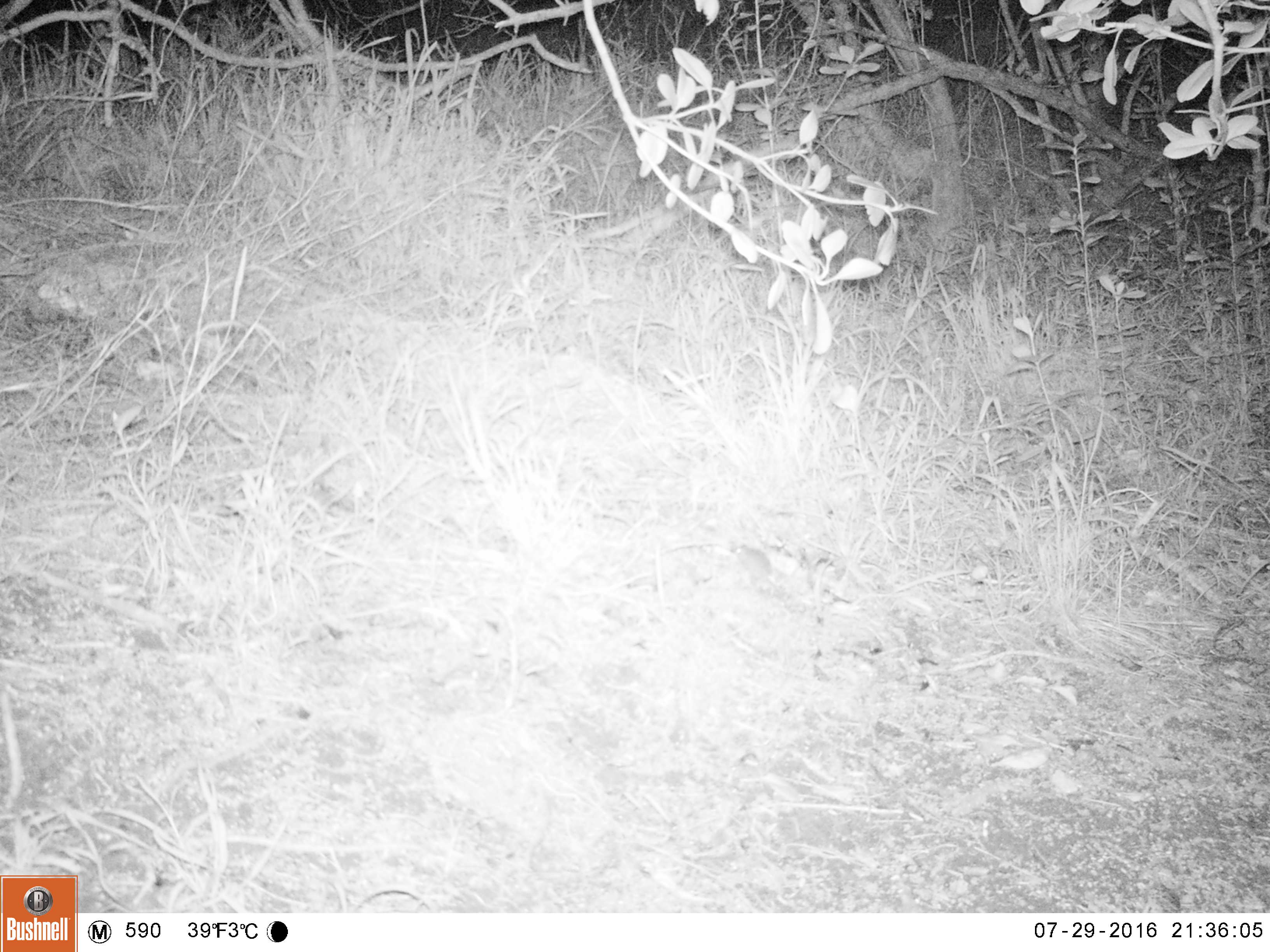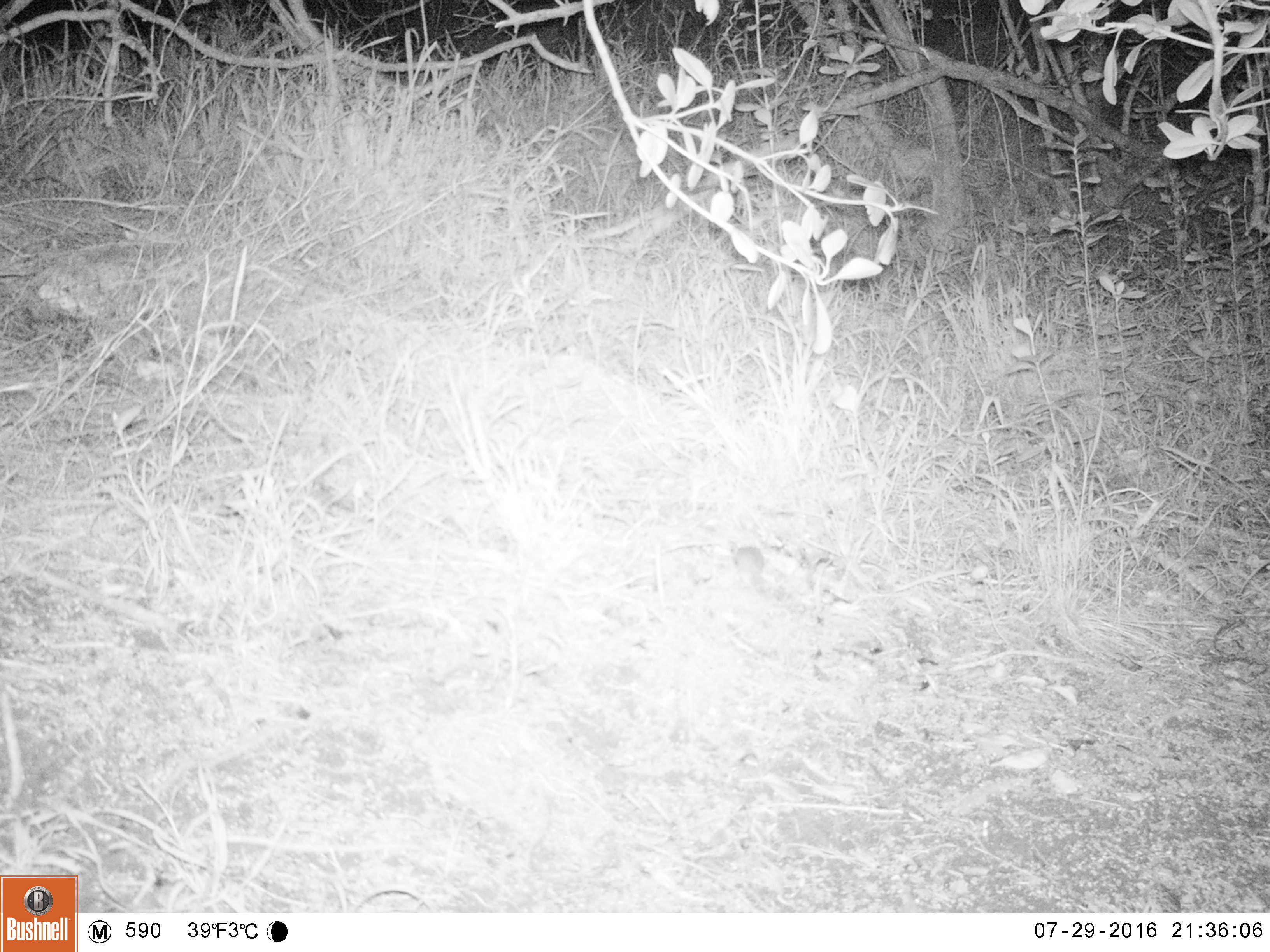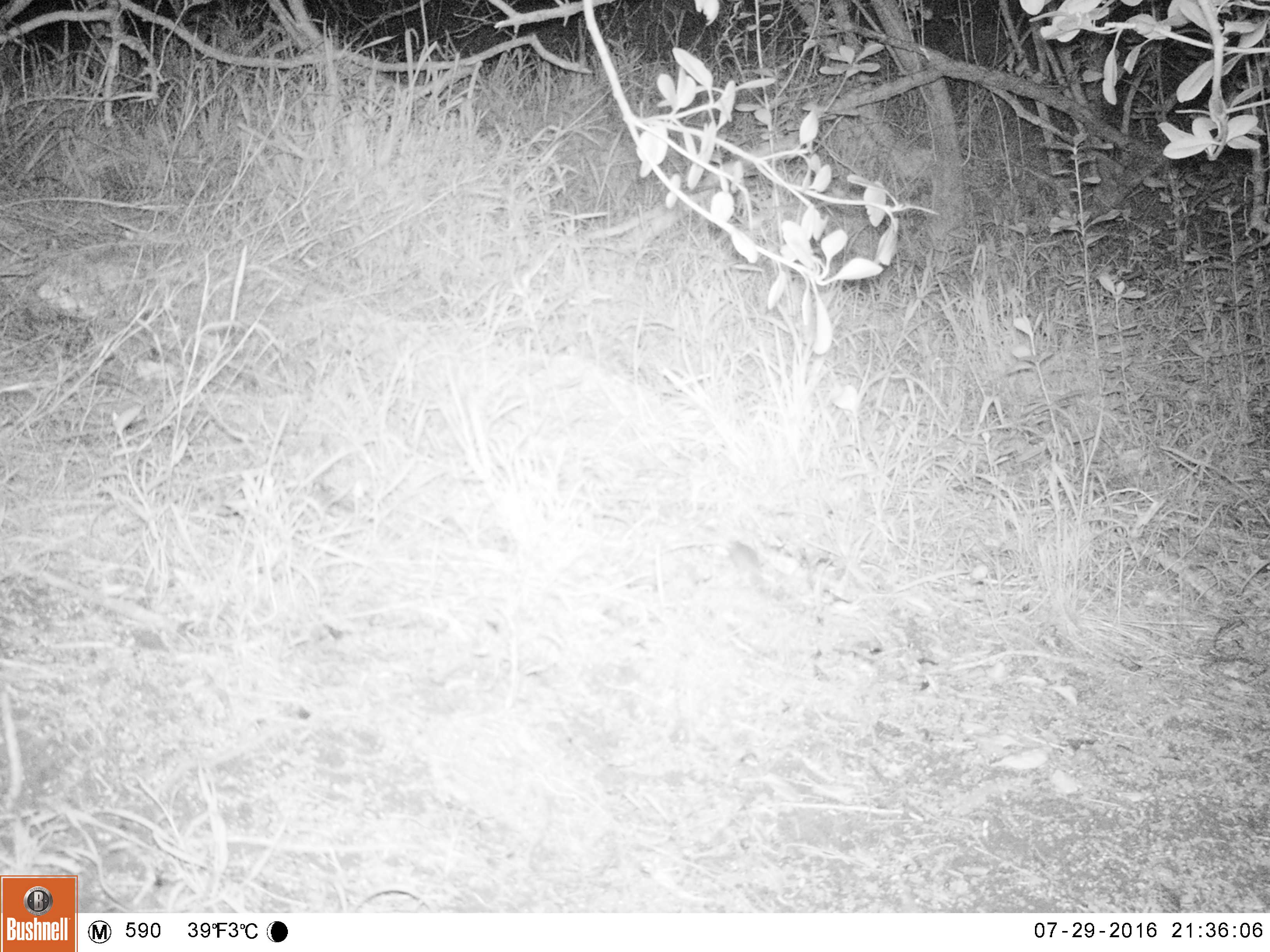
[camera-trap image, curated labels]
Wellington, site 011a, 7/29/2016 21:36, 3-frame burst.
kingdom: Animalia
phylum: Chordata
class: Mammalia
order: Rodentia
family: Muridae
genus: Mus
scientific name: Mus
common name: mouse